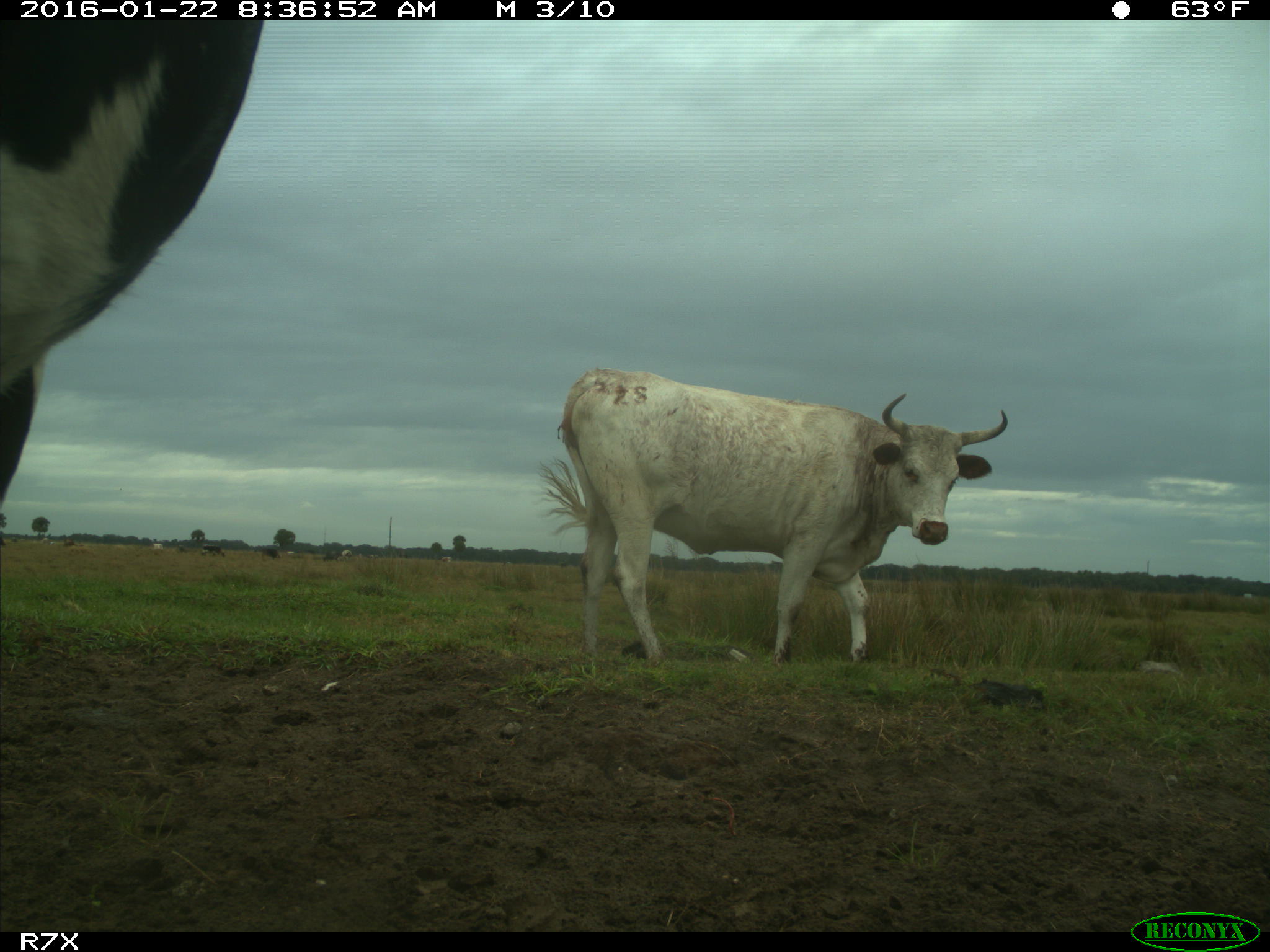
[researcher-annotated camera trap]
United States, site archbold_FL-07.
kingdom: Animalia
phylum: Chordata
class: Mammalia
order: Artiodactyla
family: Bovidae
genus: Bos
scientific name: Bos taurus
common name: domestic cow